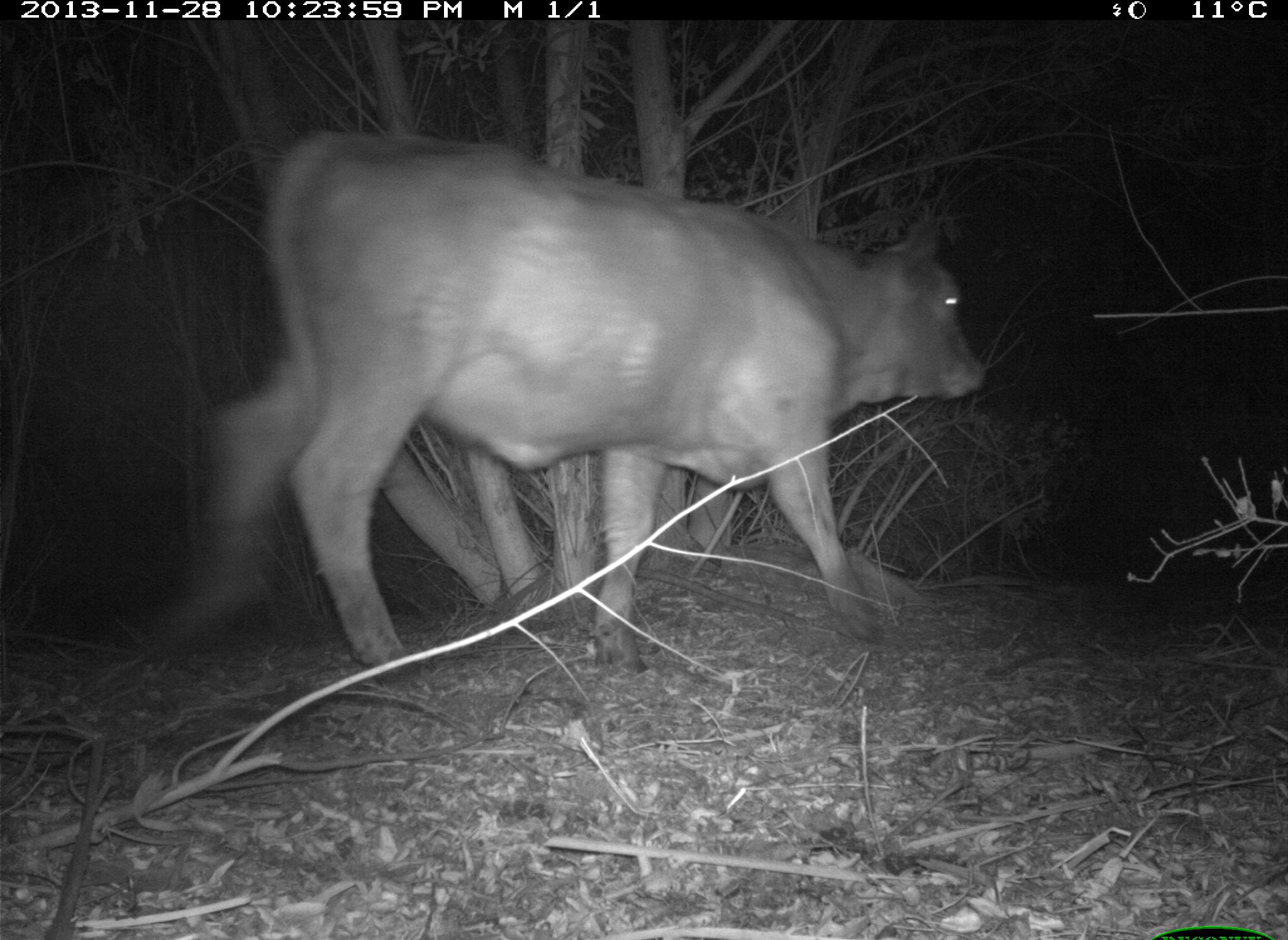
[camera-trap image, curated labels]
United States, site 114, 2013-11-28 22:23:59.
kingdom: Animalia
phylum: Chordata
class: Mammalia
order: Artiodactyla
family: Bovidae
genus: Bos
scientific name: Bos taurus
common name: cow